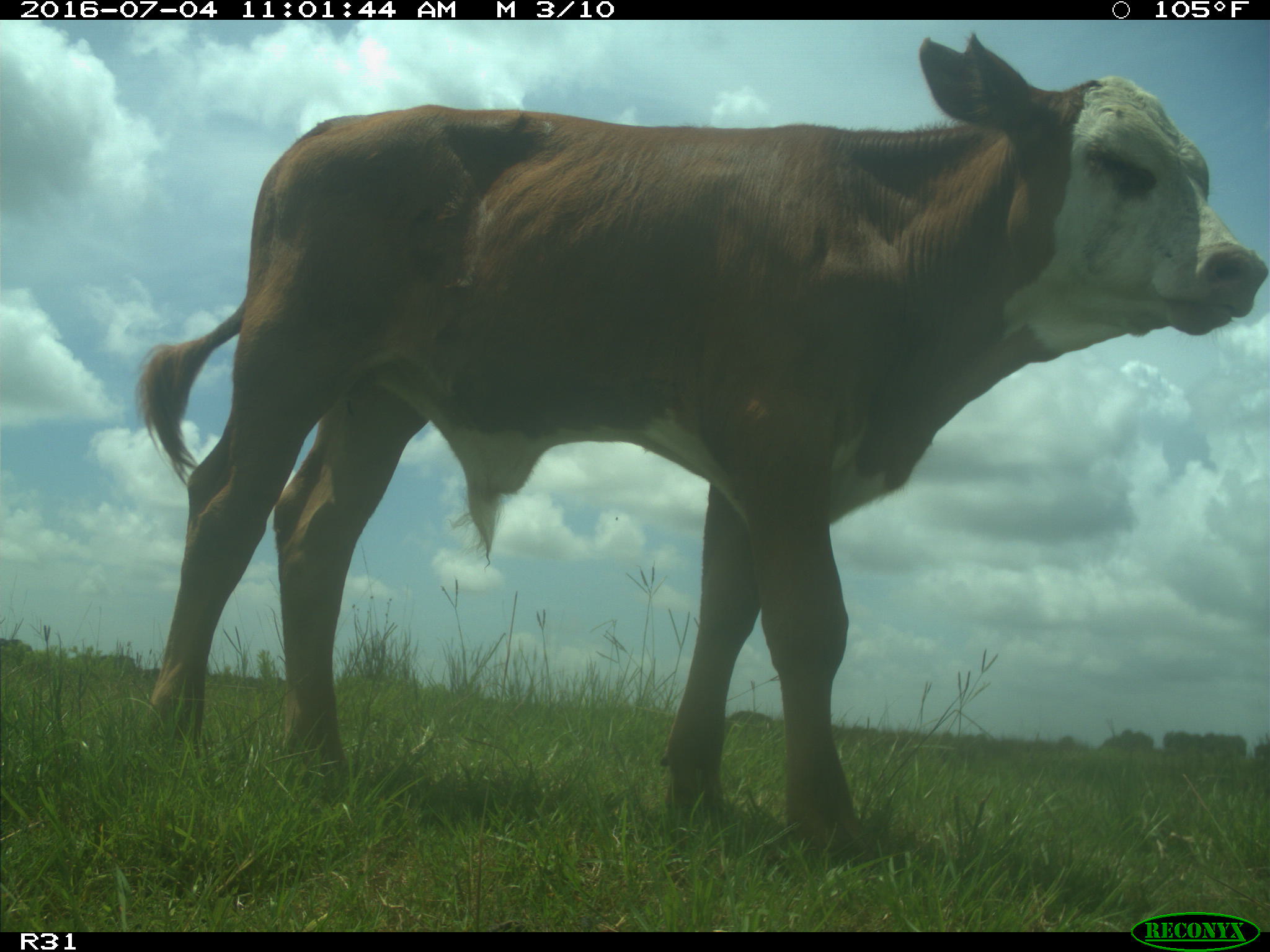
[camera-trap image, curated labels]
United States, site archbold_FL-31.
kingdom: Animalia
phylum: Chordata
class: Mammalia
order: Artiodactyla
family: Bovidae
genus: Bos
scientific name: Bos taurus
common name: domestic cow